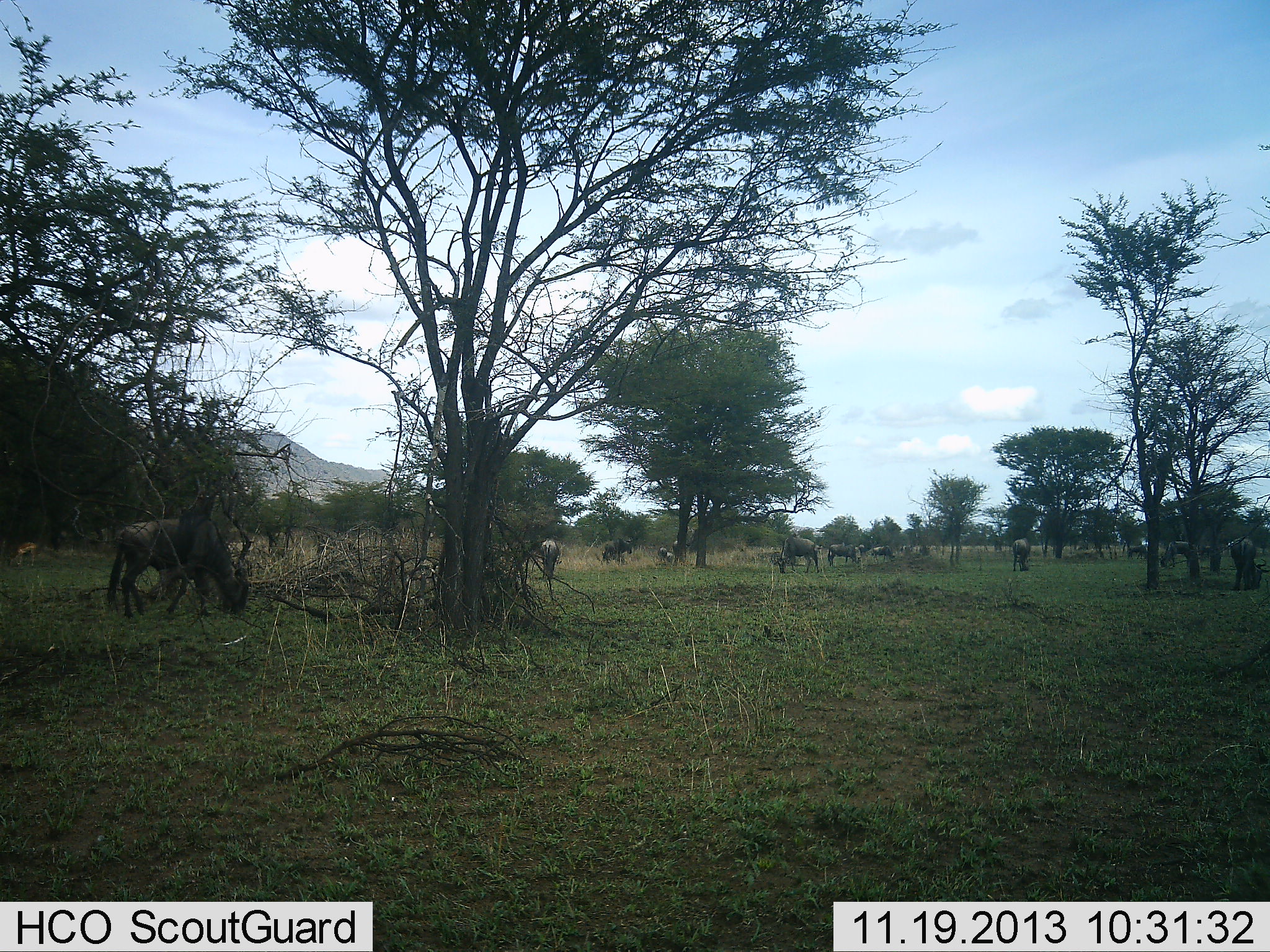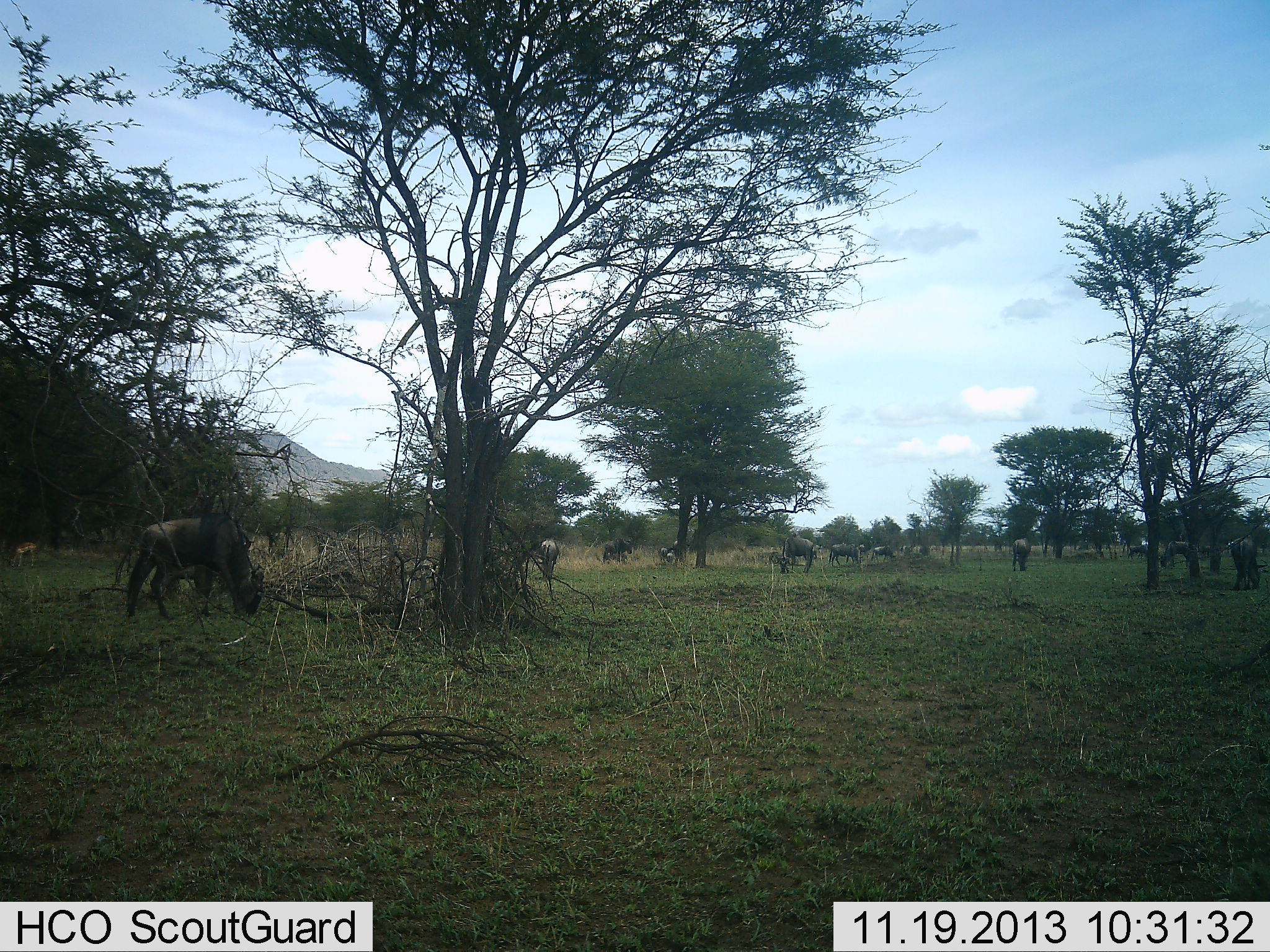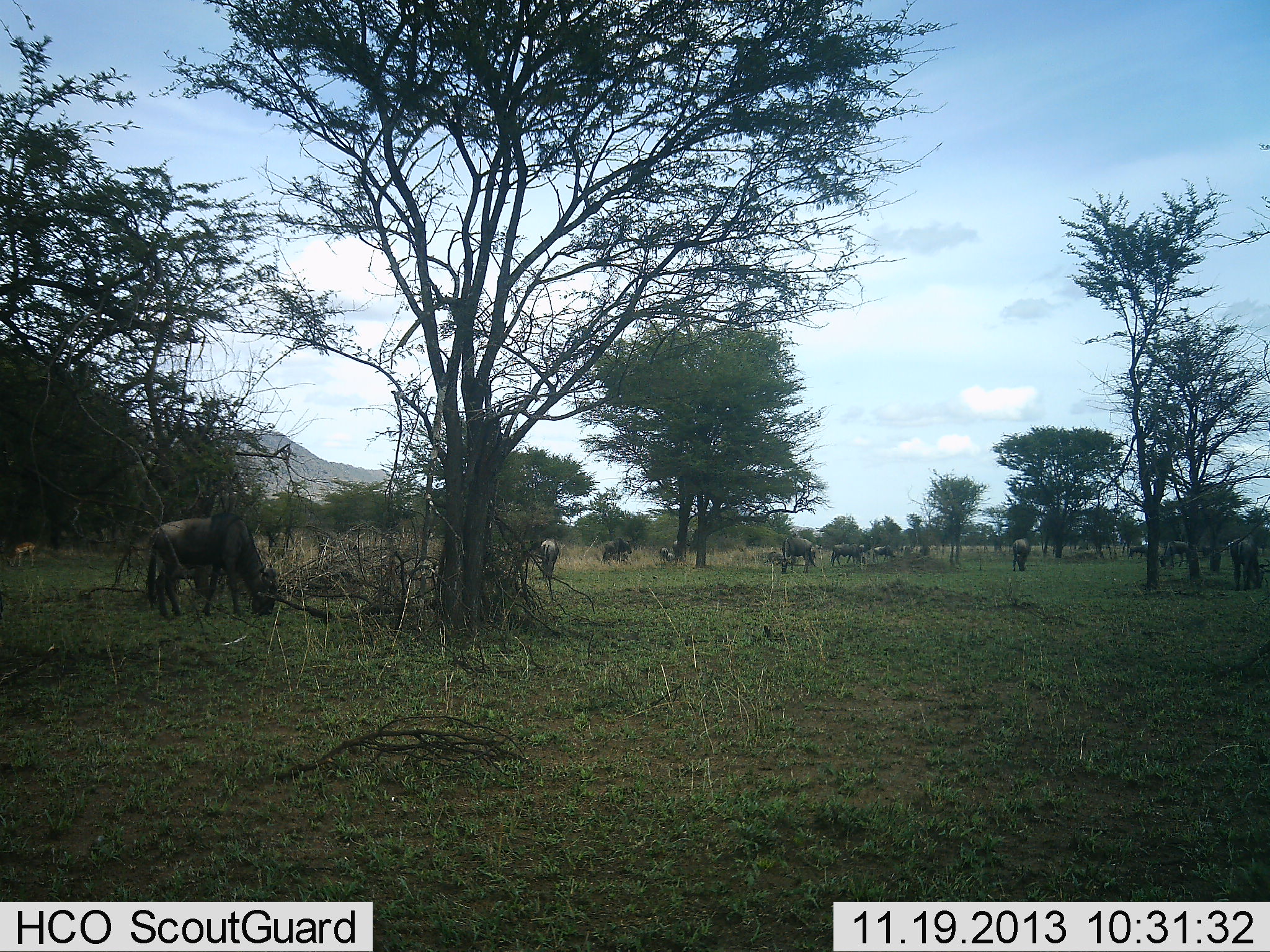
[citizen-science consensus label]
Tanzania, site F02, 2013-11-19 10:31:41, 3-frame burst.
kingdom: Animalia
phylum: Chordata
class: Mammalia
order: Artiodactyla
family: Bovidae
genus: Connochaetes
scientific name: Connochaetes taurinus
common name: blue wildebeest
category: wildebeest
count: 11-50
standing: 36%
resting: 9%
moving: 27%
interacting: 0%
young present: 0%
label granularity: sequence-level